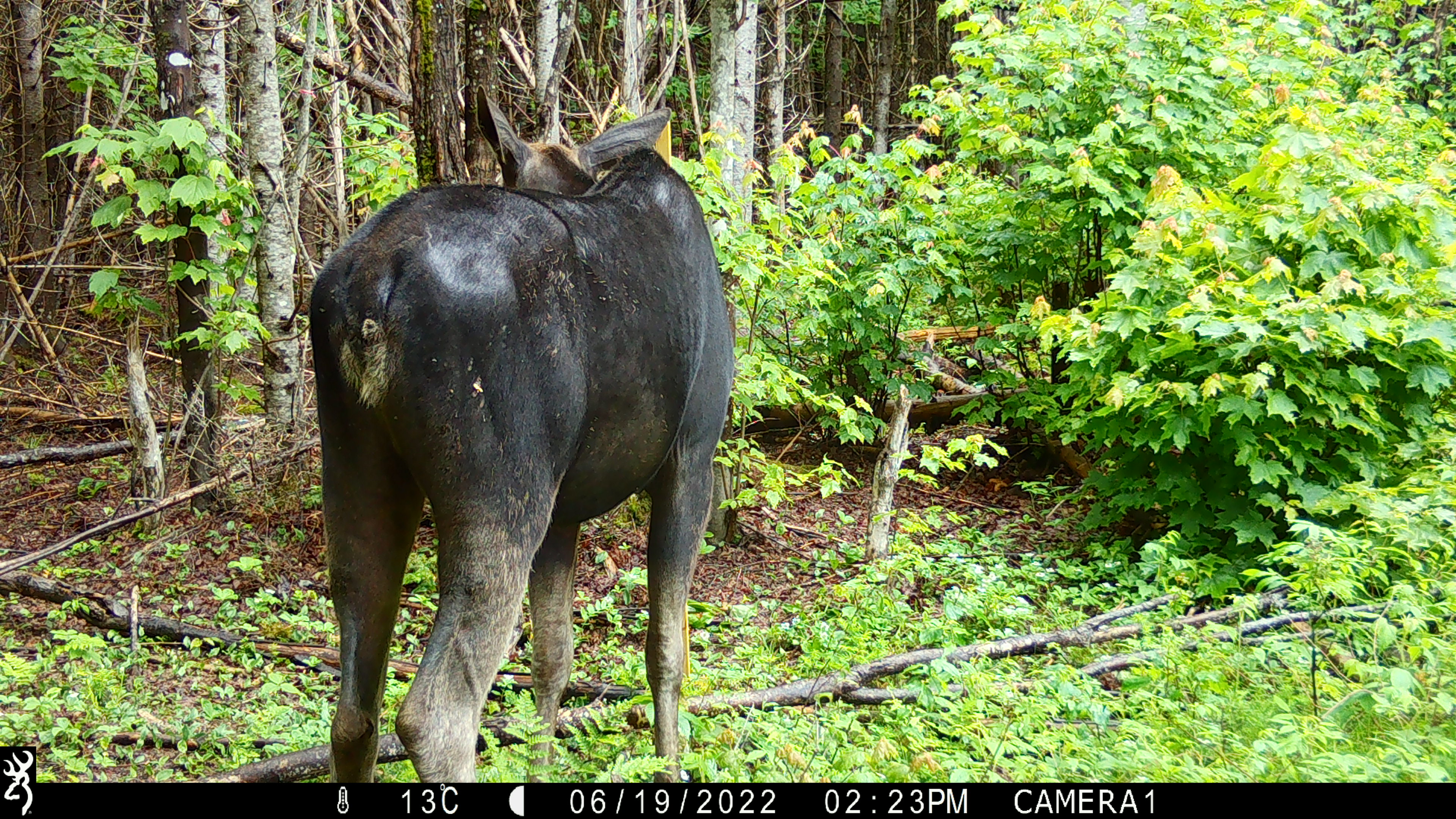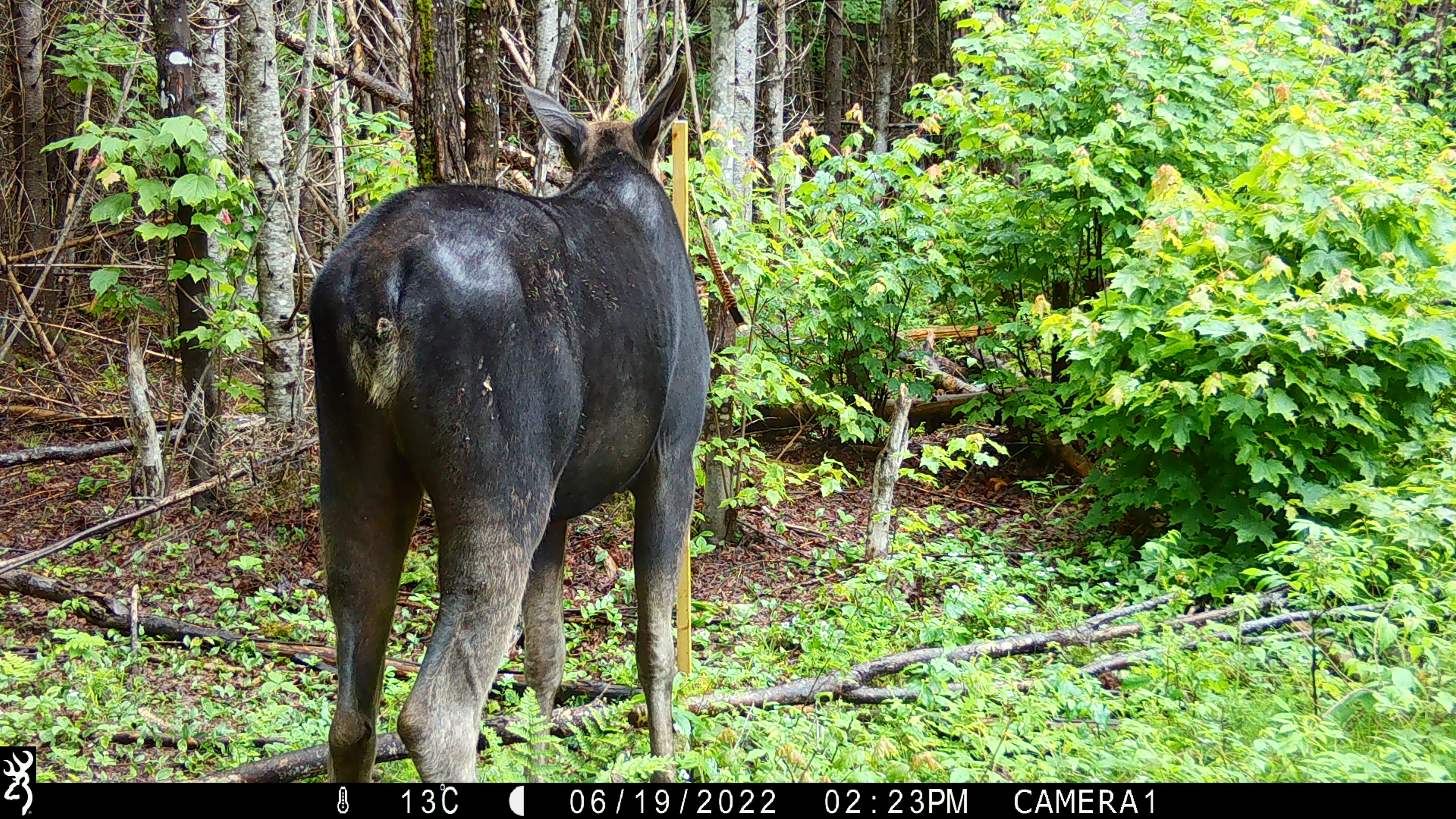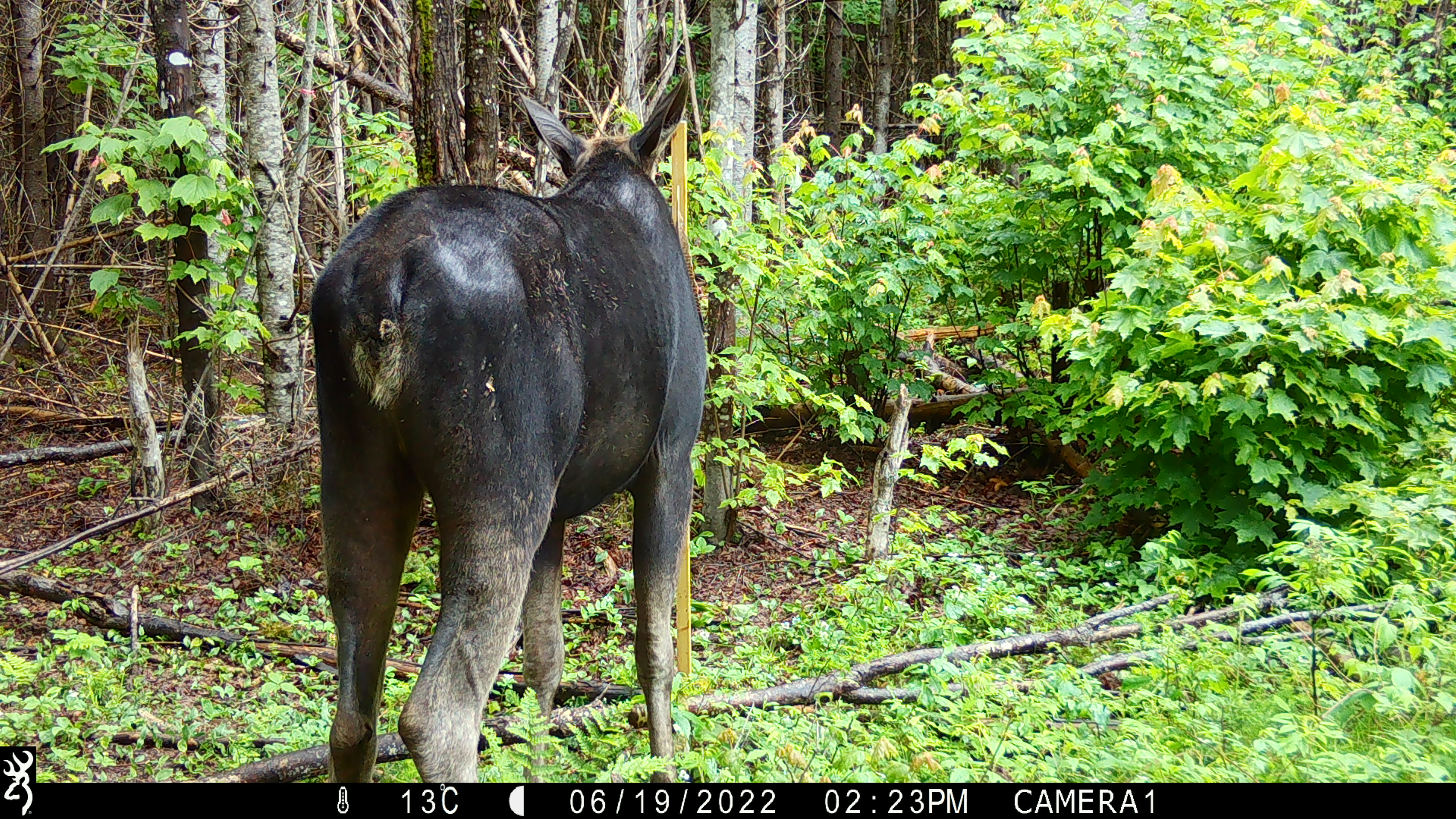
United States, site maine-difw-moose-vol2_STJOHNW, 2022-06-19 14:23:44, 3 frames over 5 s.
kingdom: Animalia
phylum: Chordata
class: Mammalia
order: Artiodactyla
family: Cervidae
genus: Alces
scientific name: Alces alces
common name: moose